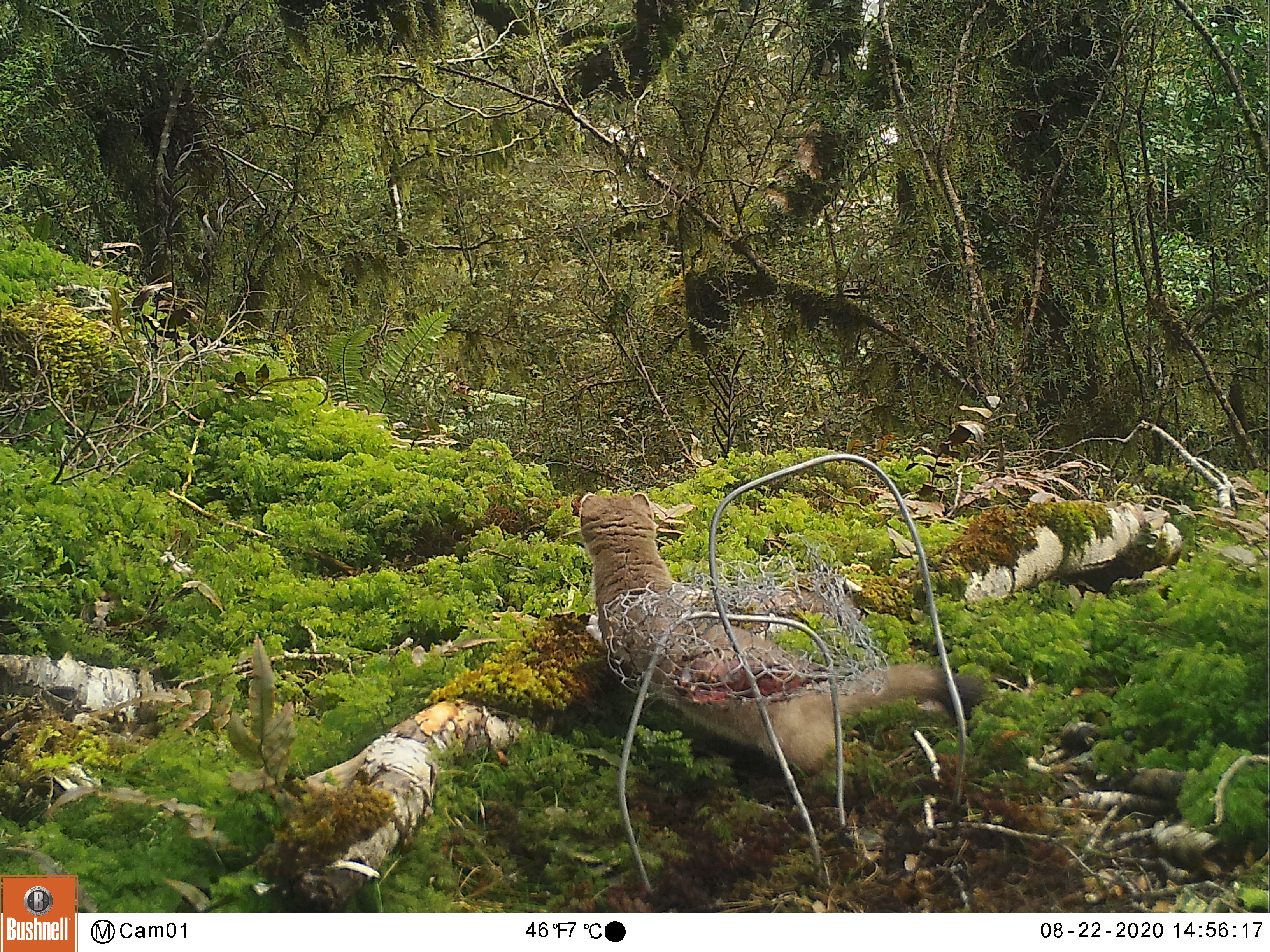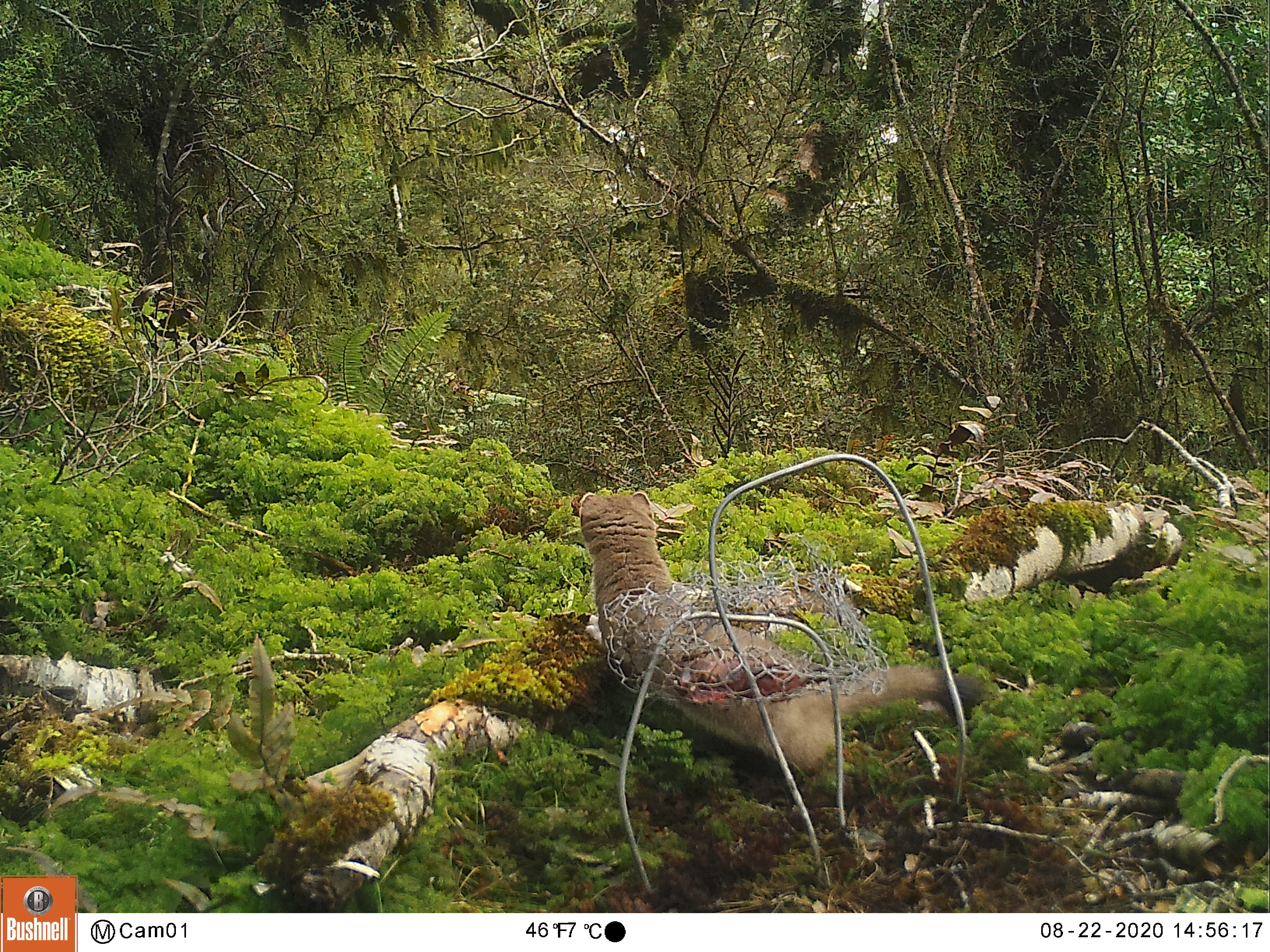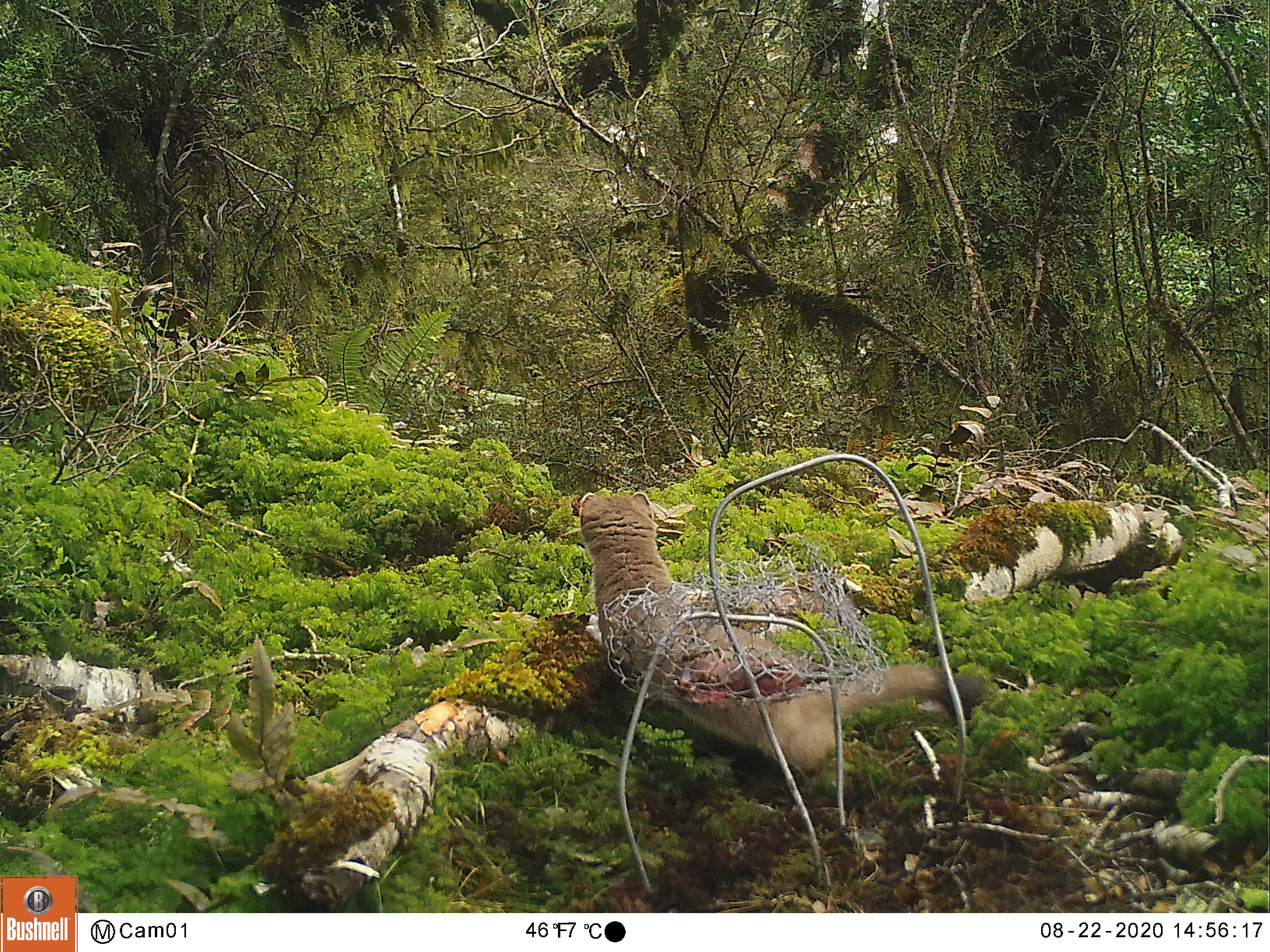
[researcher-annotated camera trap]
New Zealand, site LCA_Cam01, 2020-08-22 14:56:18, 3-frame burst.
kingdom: Animalia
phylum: Chordata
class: Mammalia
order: Carnivora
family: Mustelidae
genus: Mustela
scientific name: Mustela erminea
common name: stoat